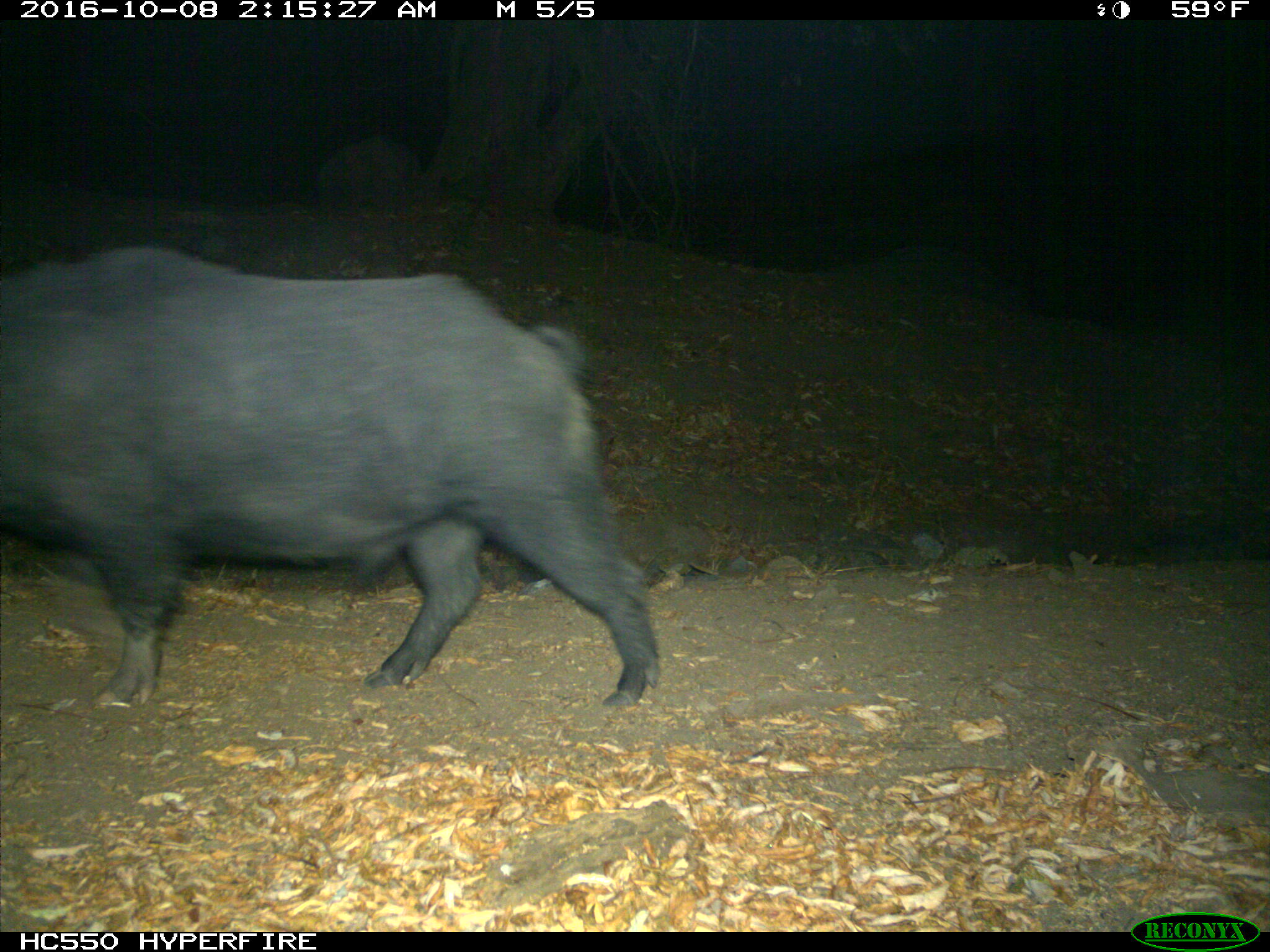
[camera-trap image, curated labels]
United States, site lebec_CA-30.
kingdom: Animalia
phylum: Chordata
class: Mammalia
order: Artiodactyla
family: Suidae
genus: Sus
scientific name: Sus scrofa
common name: wild boar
Sus scrofa (wild boar).